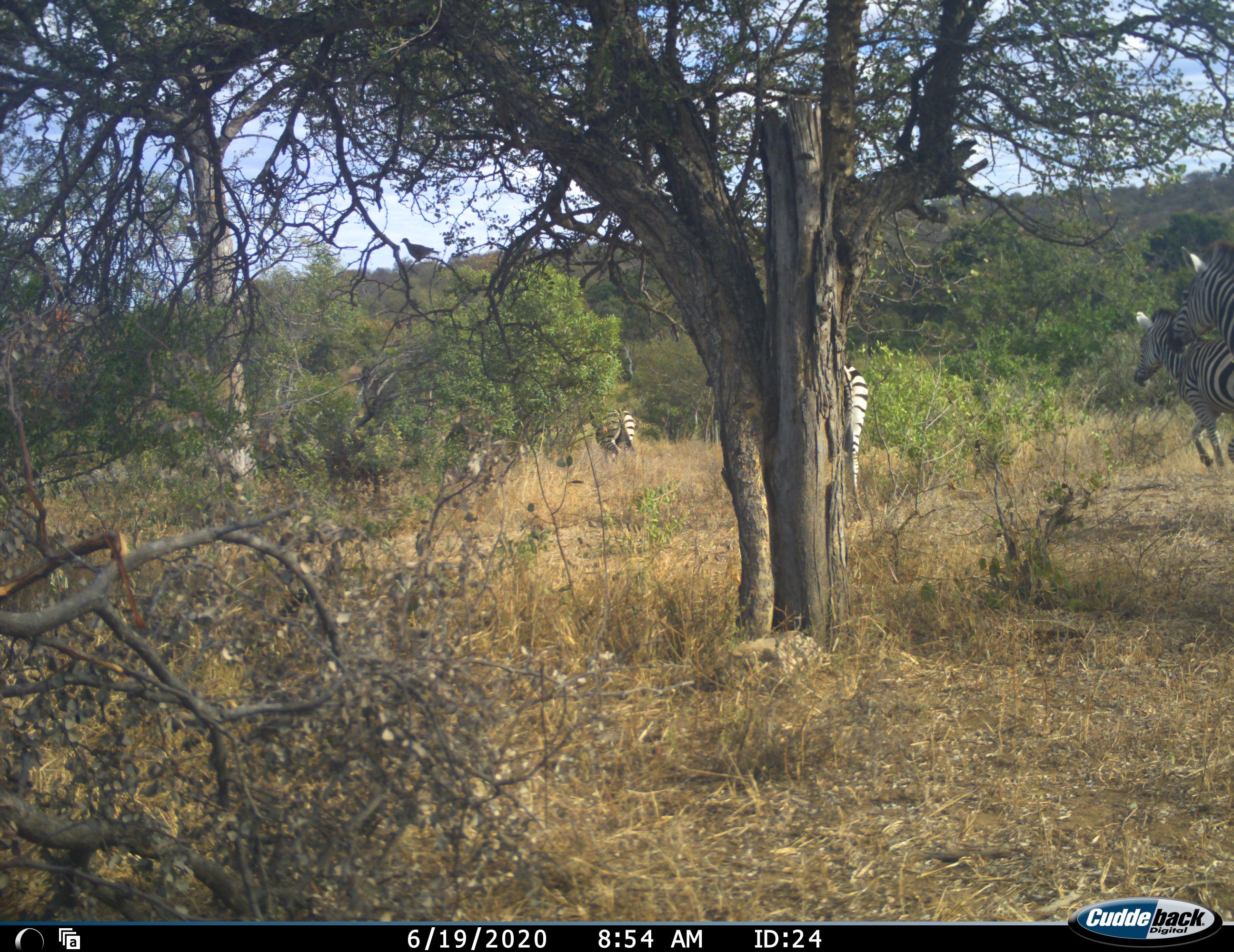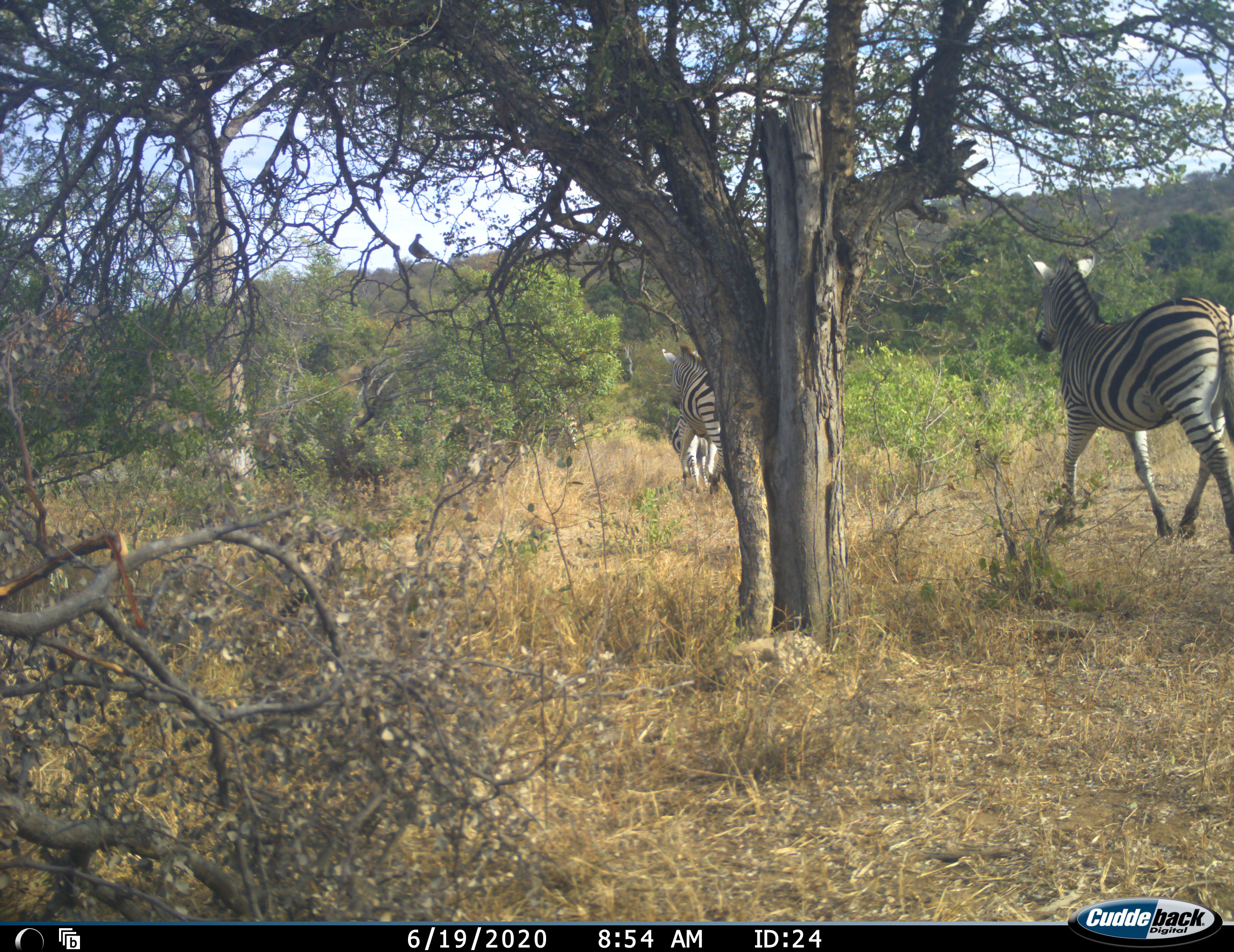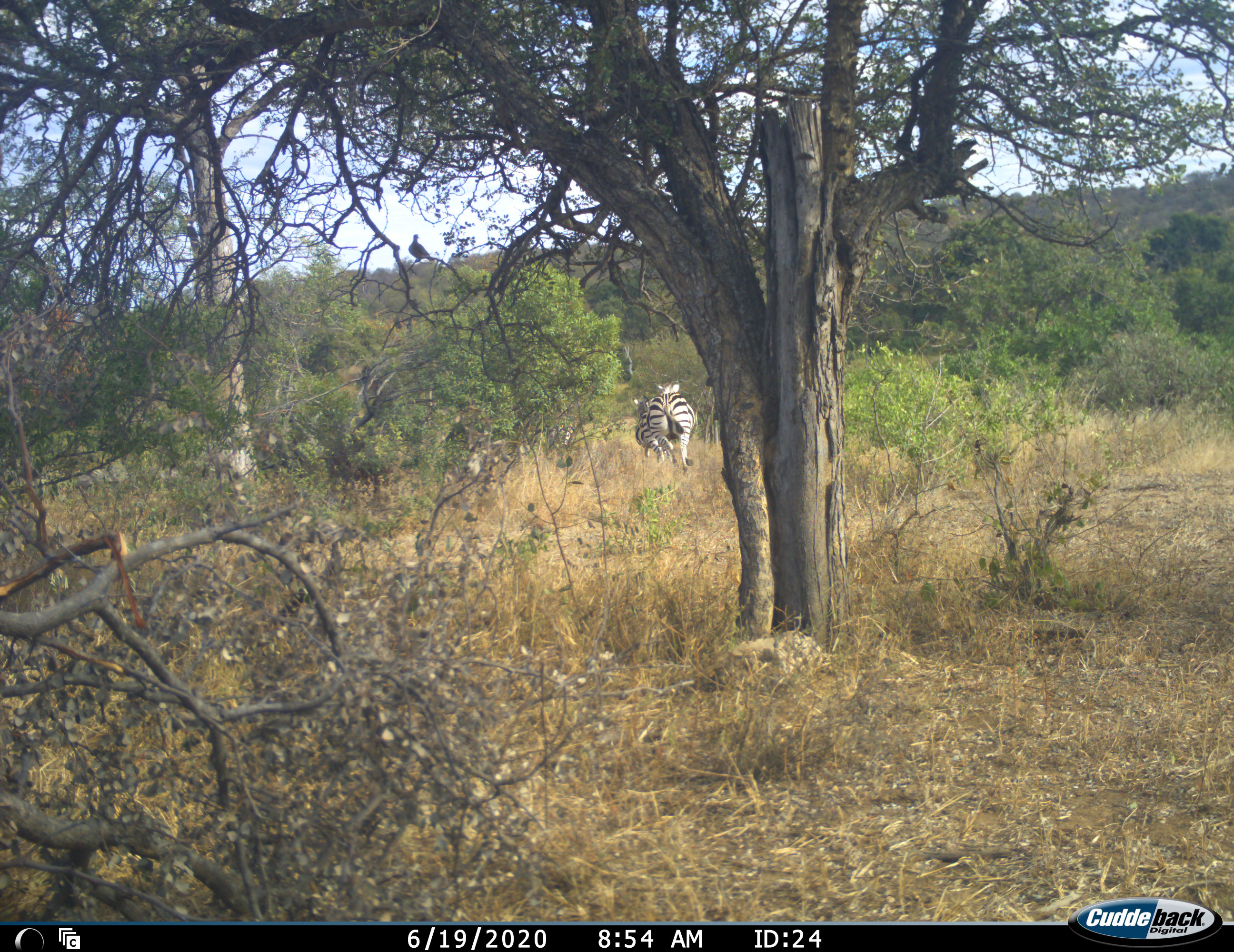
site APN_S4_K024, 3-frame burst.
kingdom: Animalia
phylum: Chordata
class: Mammalia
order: Perissodactyla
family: Equidae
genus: Equus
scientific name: Equus quagga burchellii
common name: burchell's zebra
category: zebraburchells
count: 4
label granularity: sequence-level